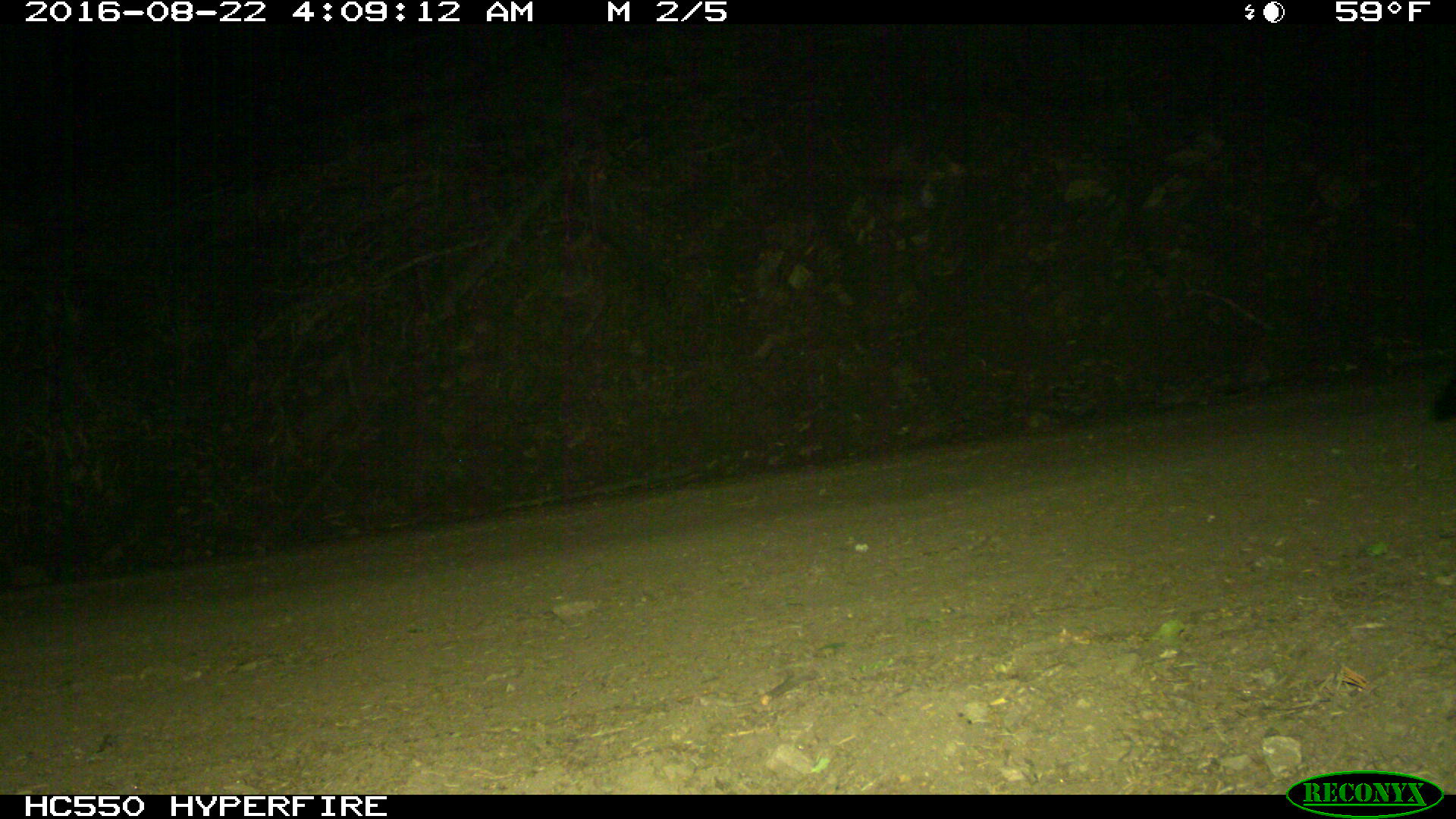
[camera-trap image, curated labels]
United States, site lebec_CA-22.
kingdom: Animalia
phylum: Chordata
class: Mammalia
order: Carnivora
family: Canidae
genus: Urocyon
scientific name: Urocyon cinereoargenteus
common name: gray fox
Urocyon cinereoargenteus (gray fox).